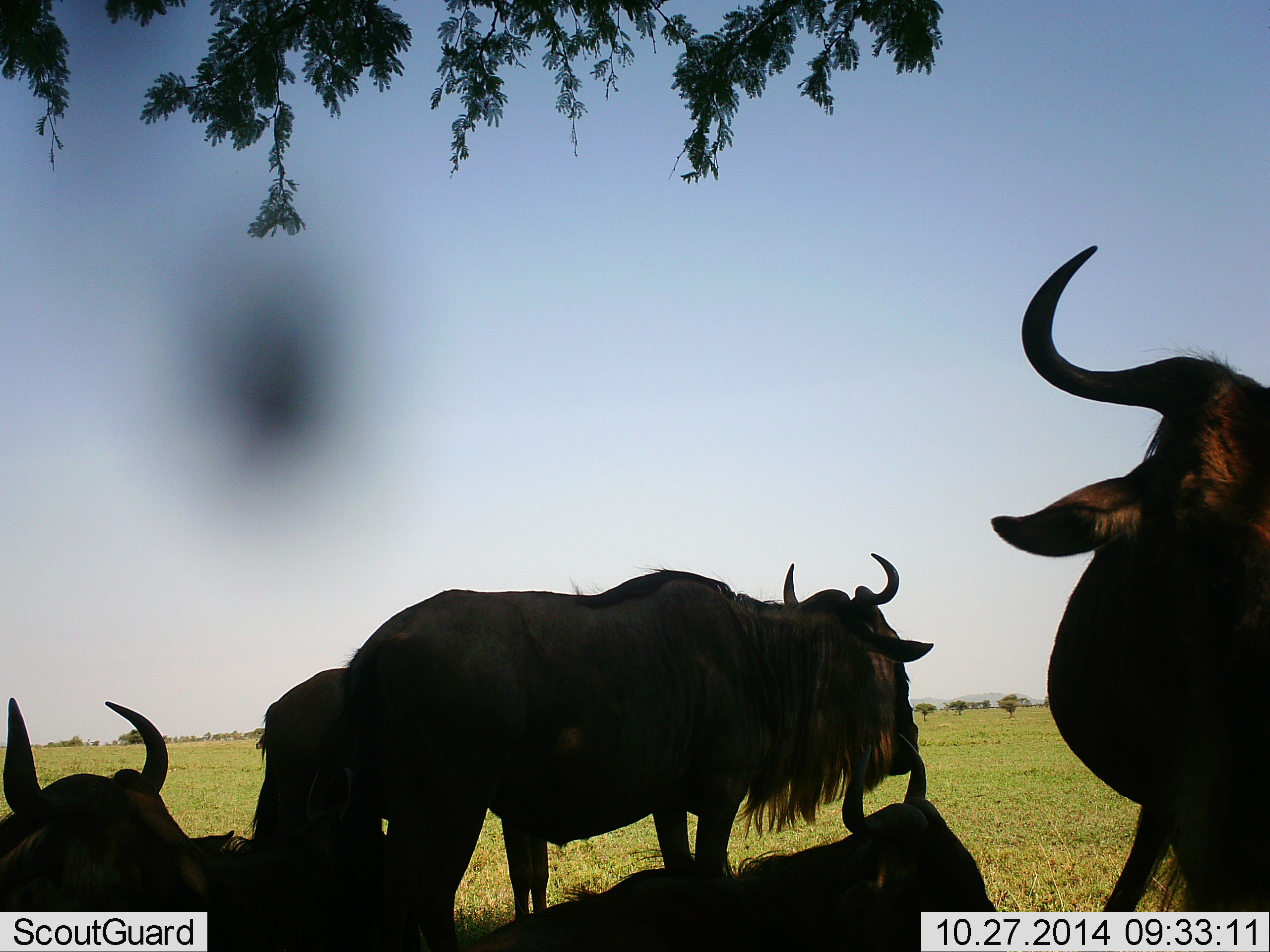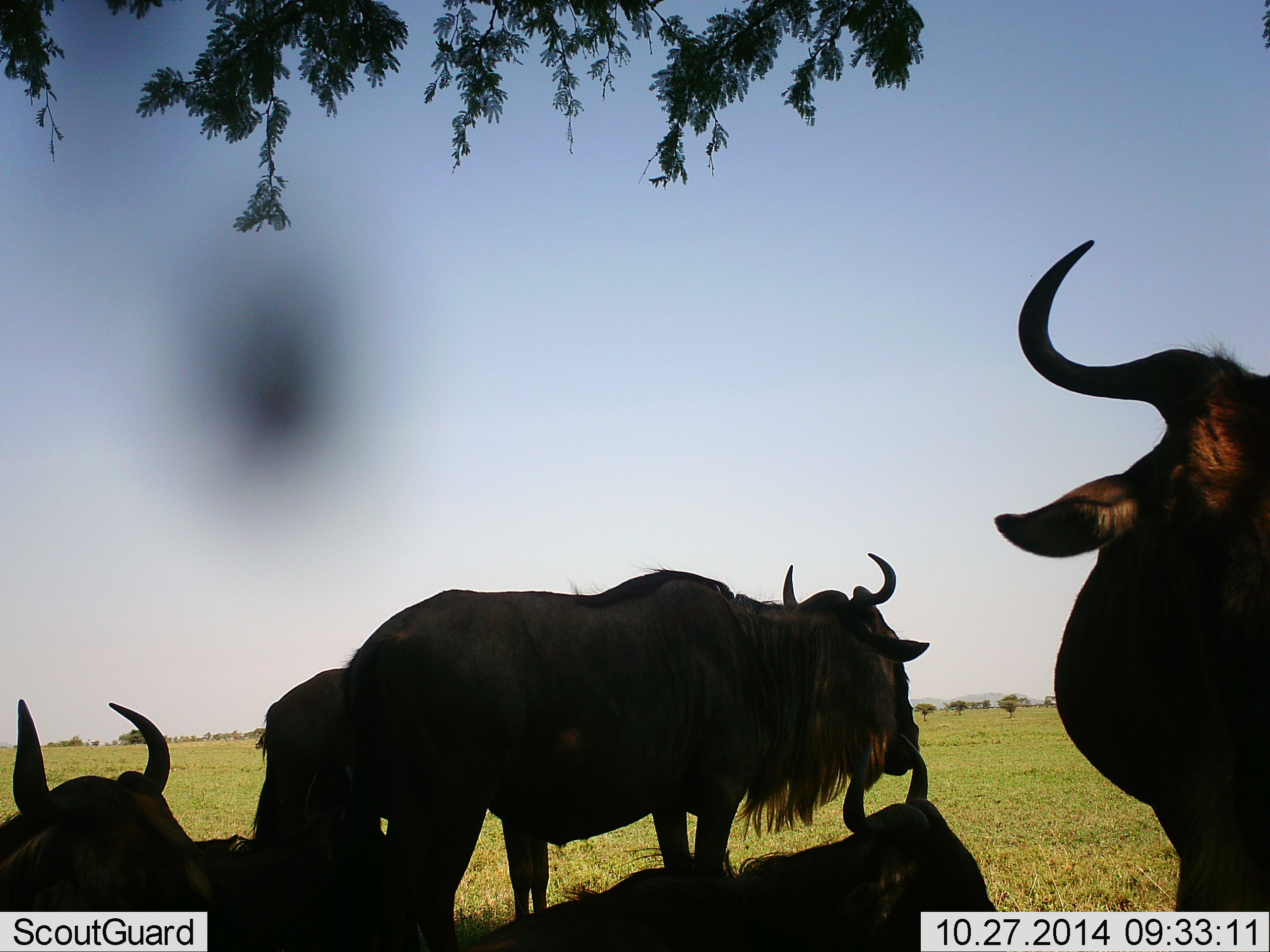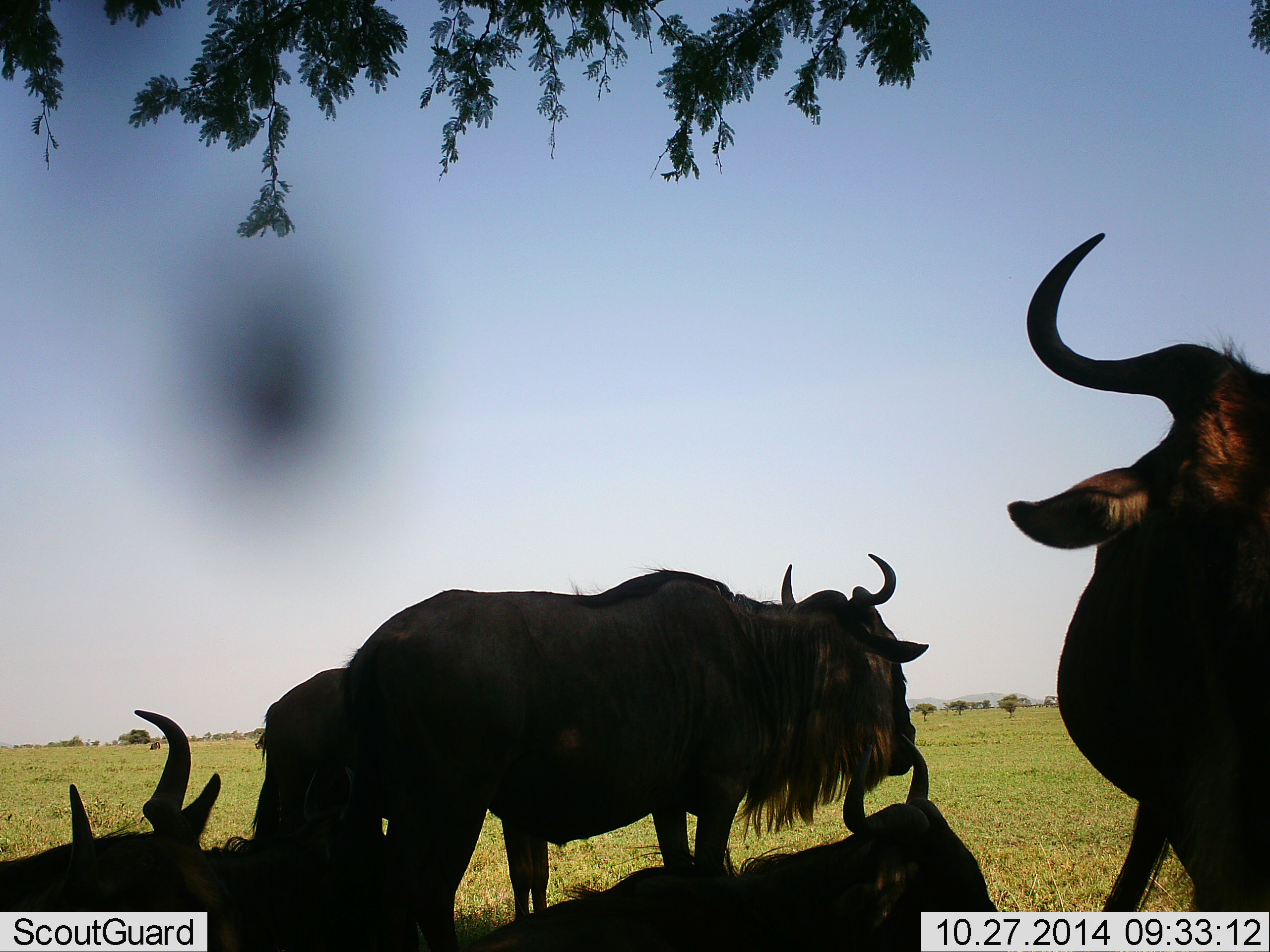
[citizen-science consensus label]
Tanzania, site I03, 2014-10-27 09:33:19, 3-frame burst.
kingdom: Animalia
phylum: Chordata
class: Mammalia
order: Artiodactyla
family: Bovidae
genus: Connochaetes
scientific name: Connochaetes taurinus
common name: blue wildebeest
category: wildebeest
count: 5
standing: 80%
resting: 90%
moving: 10%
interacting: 10%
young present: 0%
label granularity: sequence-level